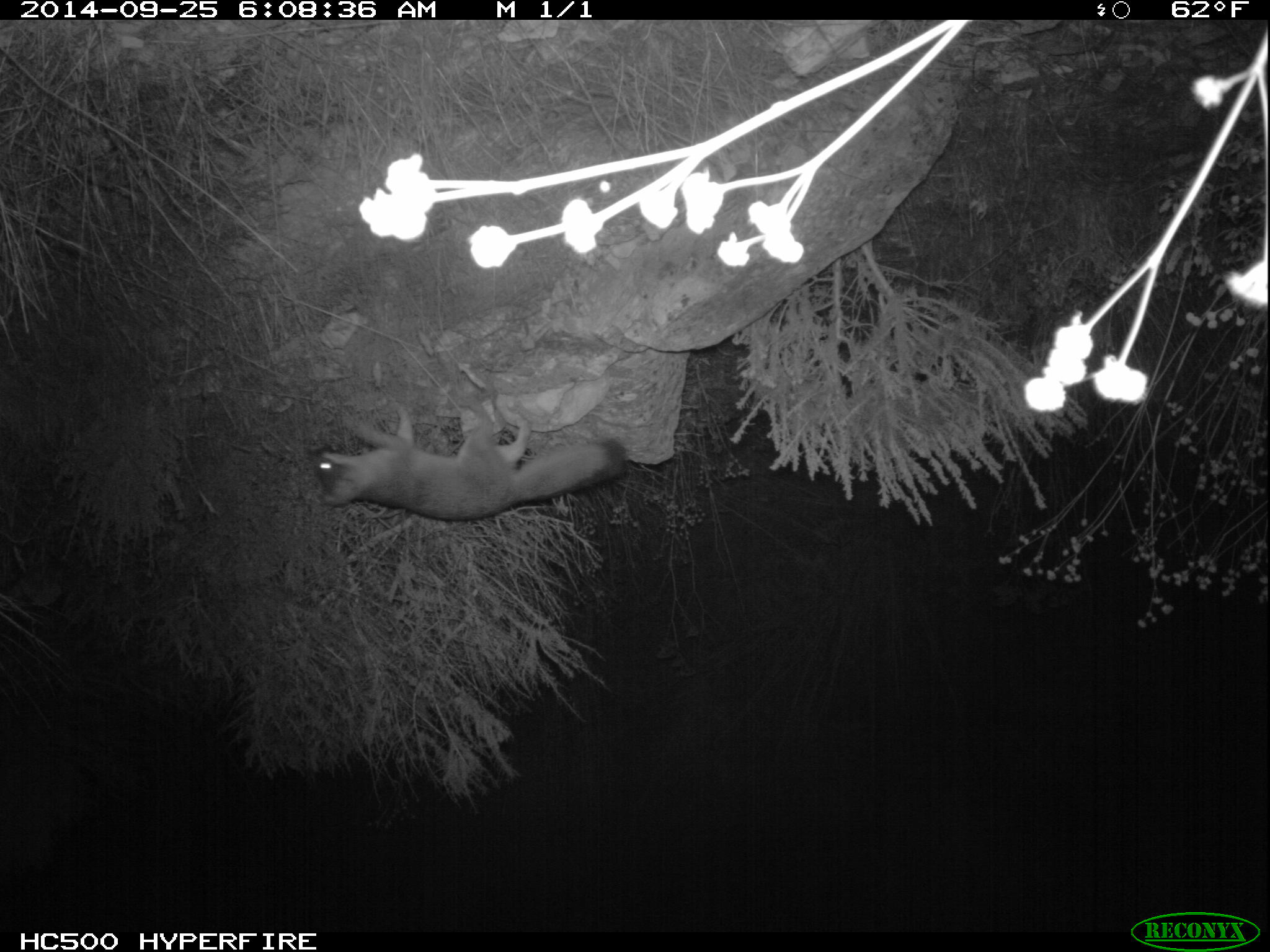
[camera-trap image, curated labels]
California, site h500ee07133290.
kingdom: Animalia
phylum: Chordata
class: Mammalia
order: Carnivora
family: Canidae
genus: Urocyon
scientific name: Urocyon littoralis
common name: island fox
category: fox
Fox (island fox) (Urocyon littoralis).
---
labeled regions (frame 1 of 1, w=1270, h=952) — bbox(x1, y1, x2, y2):
fox: bbox(313, 399, 626, 521)